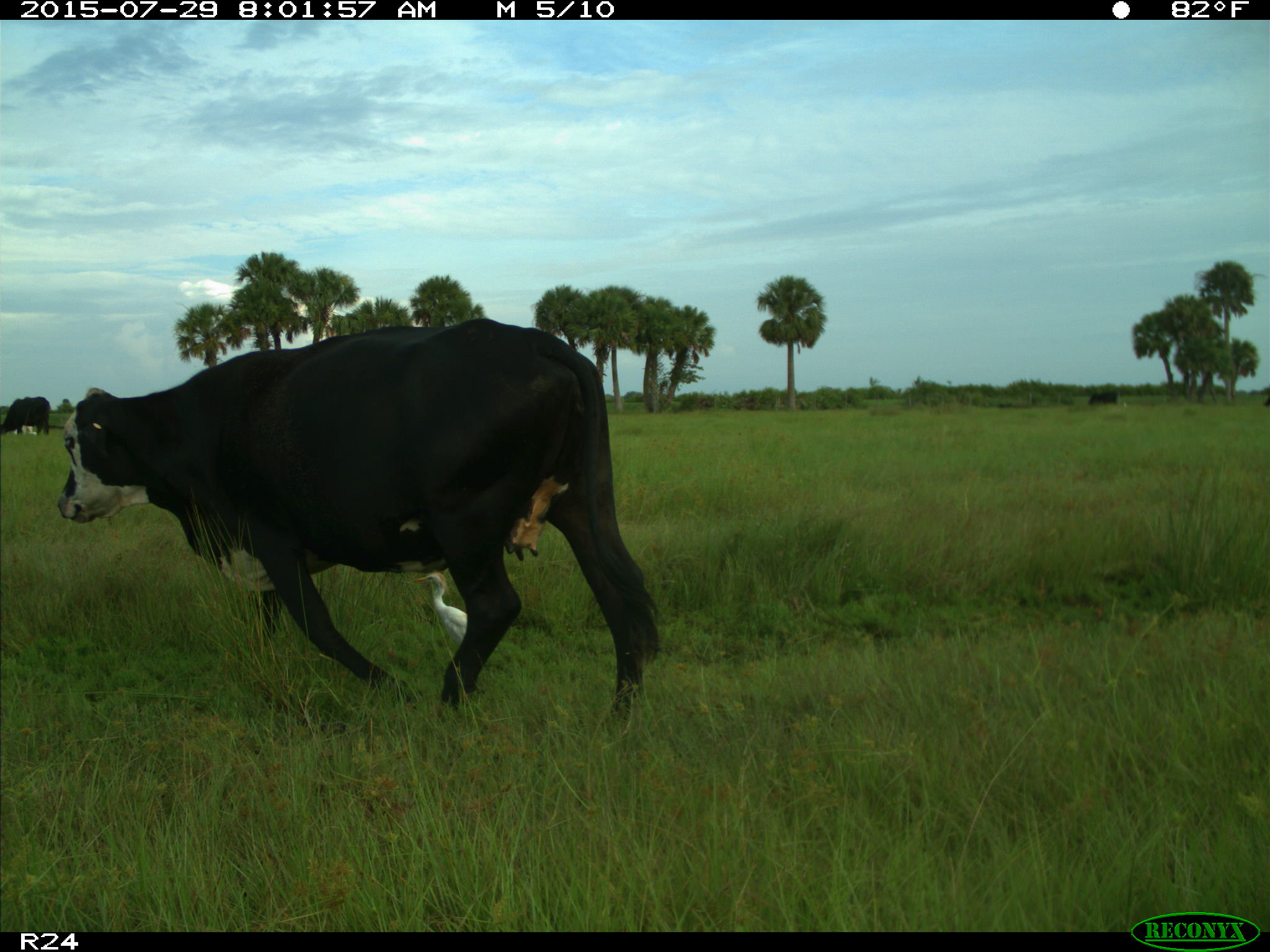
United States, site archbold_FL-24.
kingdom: Animalia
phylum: Chordata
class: Mammalia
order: Artiodactyla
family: Bovidae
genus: Bos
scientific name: Bos taurus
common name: domestic cow